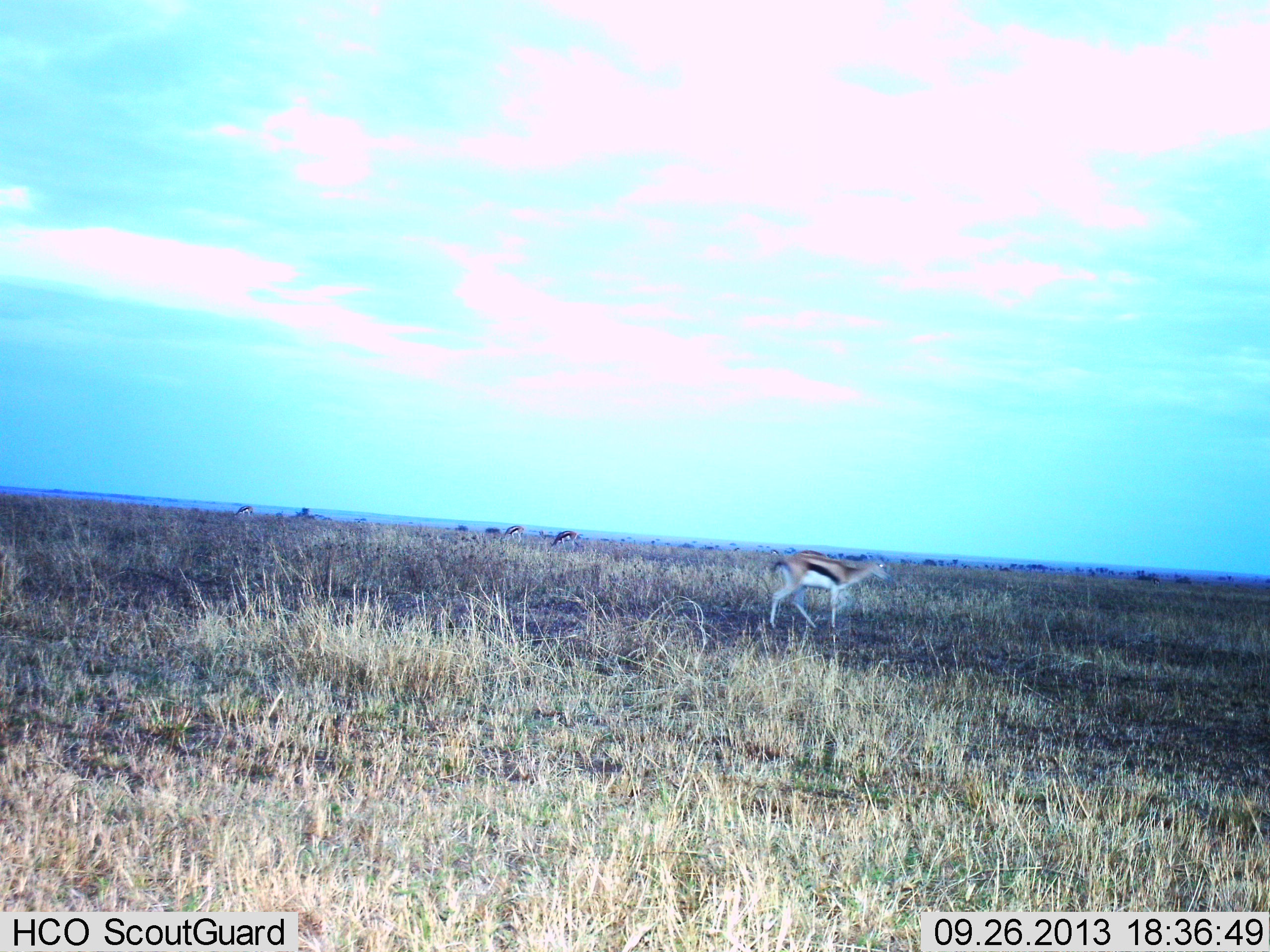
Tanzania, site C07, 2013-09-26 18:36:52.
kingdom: Animalia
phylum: Chordata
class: Mammalia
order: Artiodactyla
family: Bovidae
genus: Eudorcas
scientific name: Eudorcas thomsonii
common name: thomson's gazelle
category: gazellethomsons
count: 5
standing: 80%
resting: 10%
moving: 50%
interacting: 10%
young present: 0%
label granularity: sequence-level